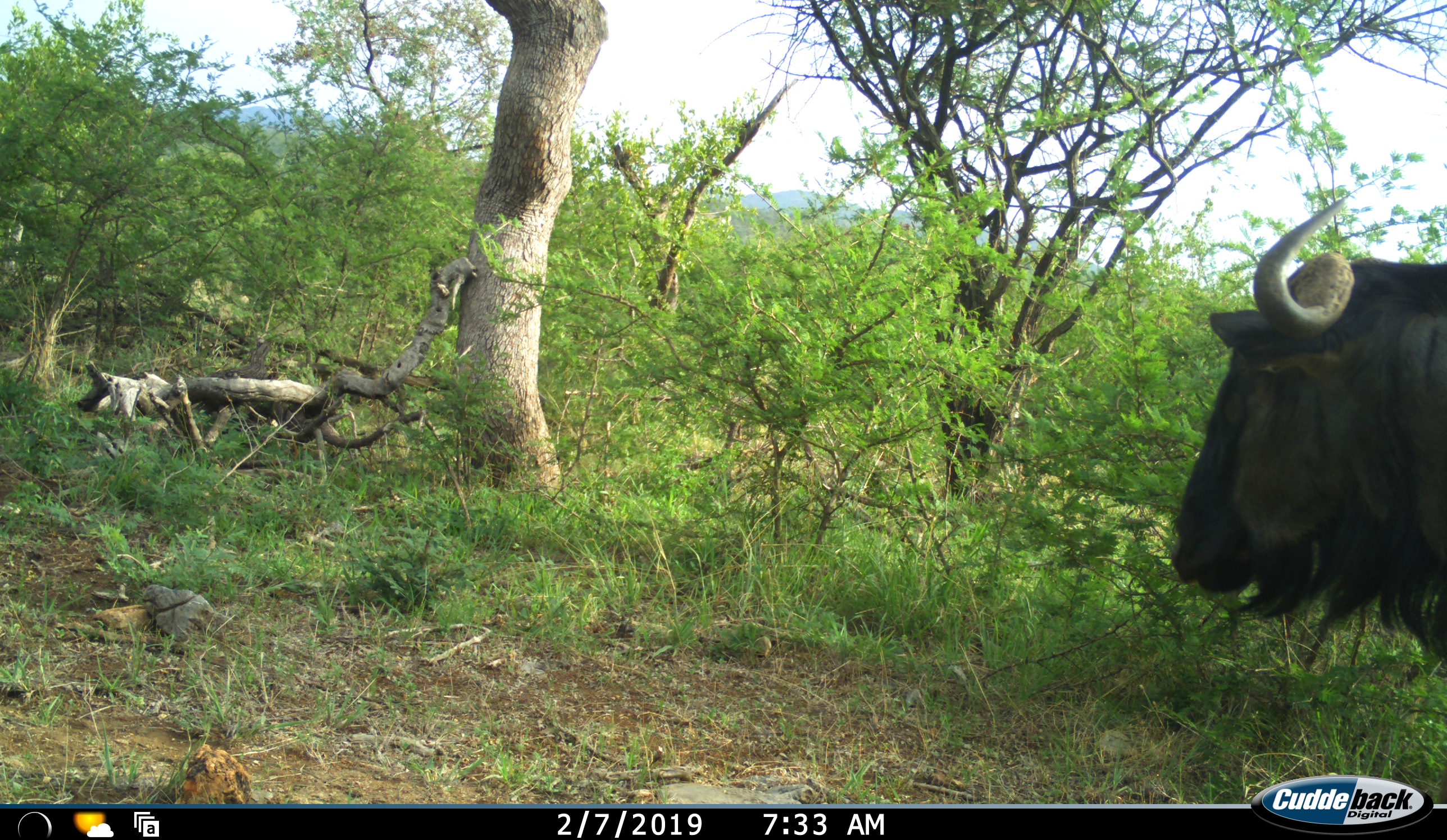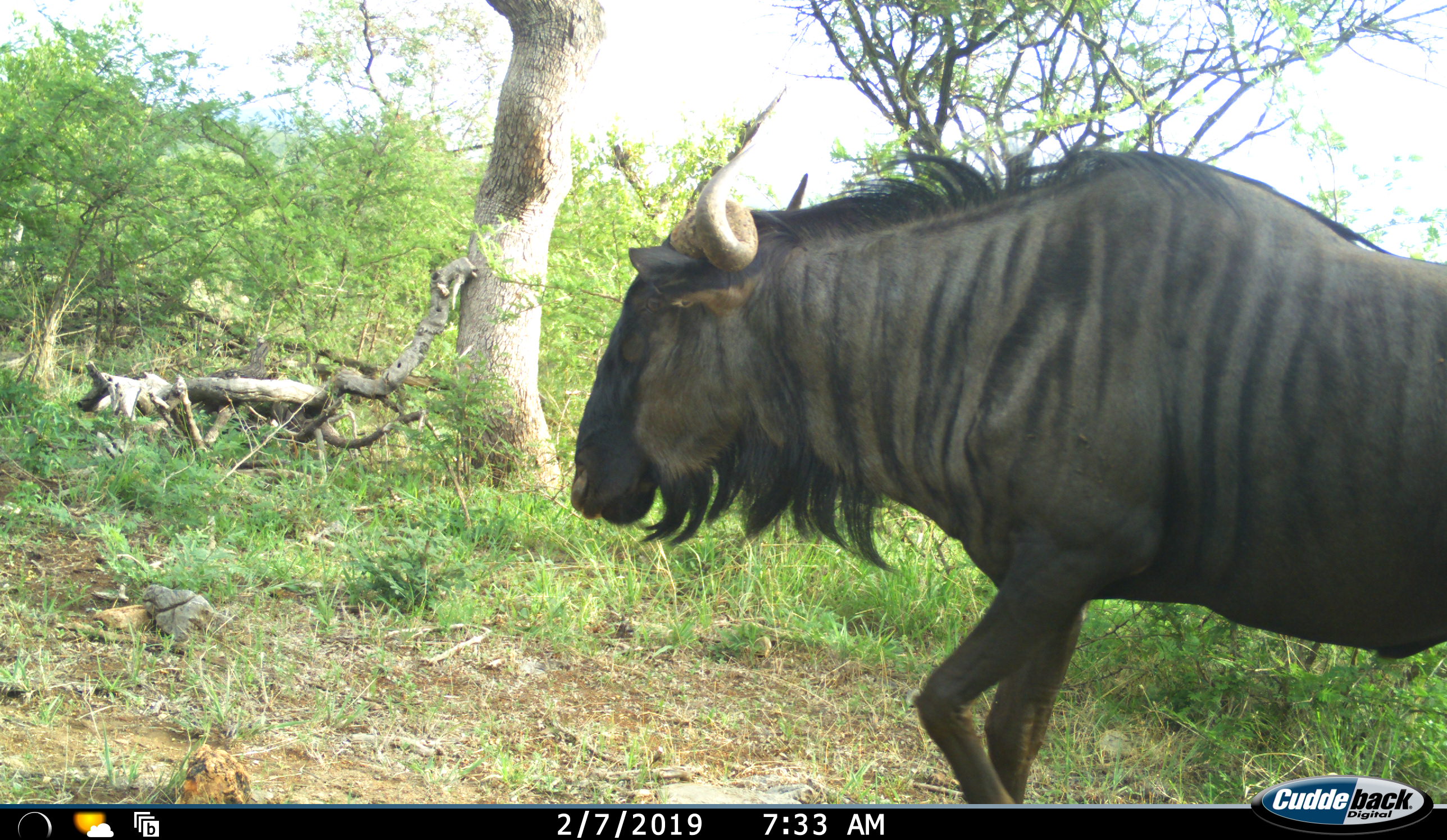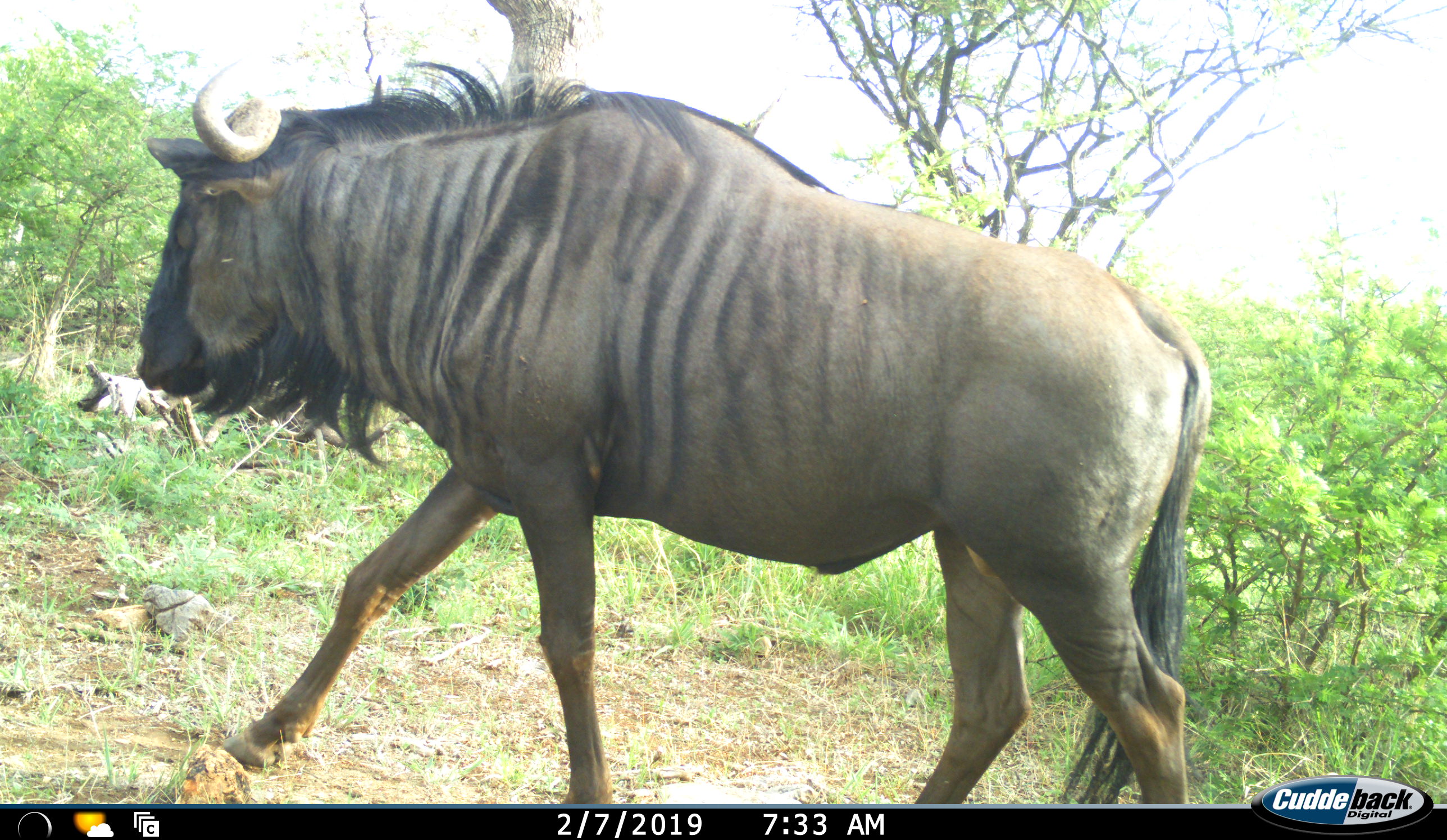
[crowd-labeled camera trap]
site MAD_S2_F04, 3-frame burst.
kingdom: Animalia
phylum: Chordata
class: Mammalia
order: Artiodactyla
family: Bovidae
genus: Connochaetes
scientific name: Connochaetes taurinus taurinus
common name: blue wildebeest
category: wildebeestblue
Wildebeestblue (blue wildebeest) (Connochaetes taurinus taurinus), count 1. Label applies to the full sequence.